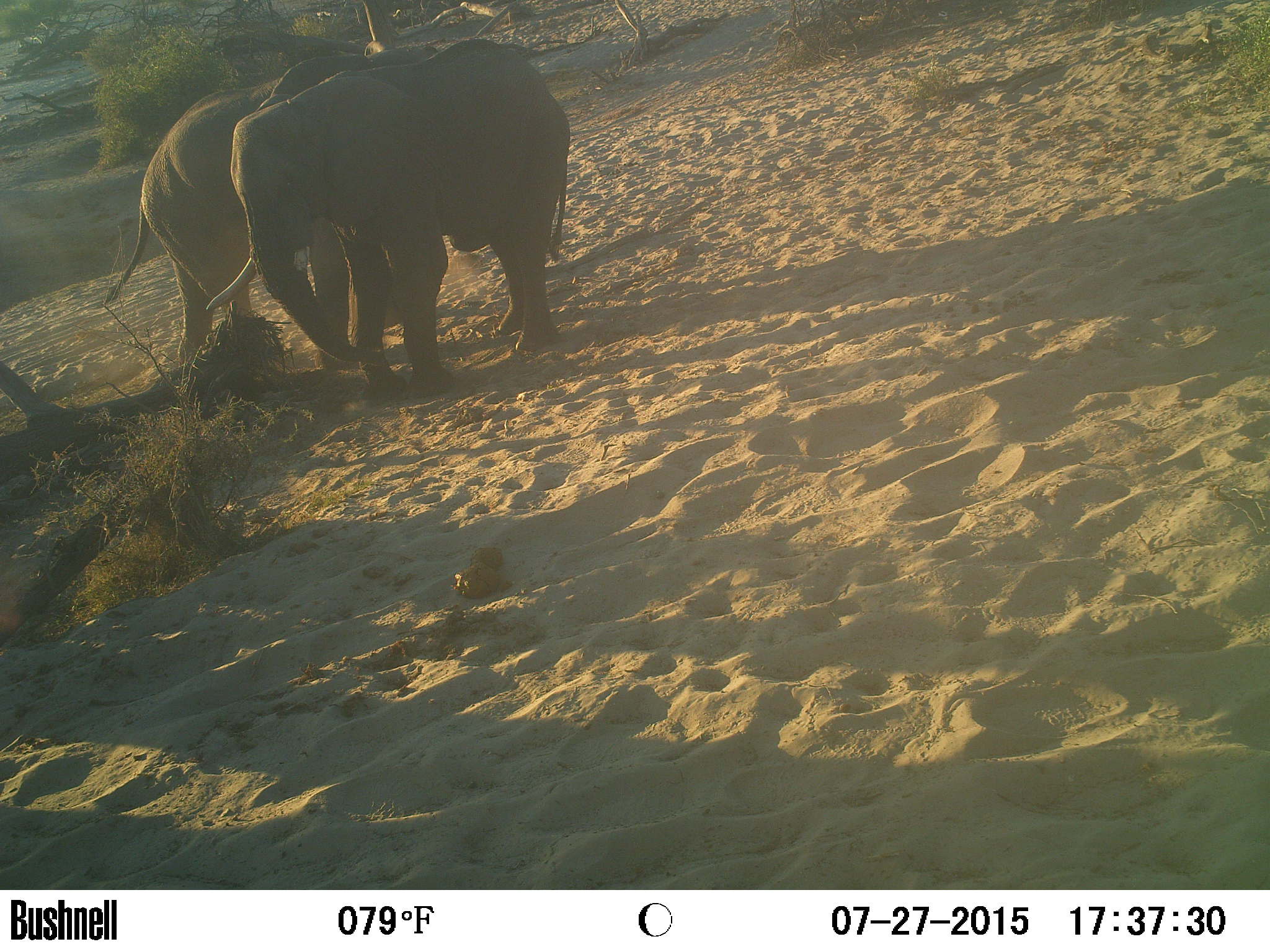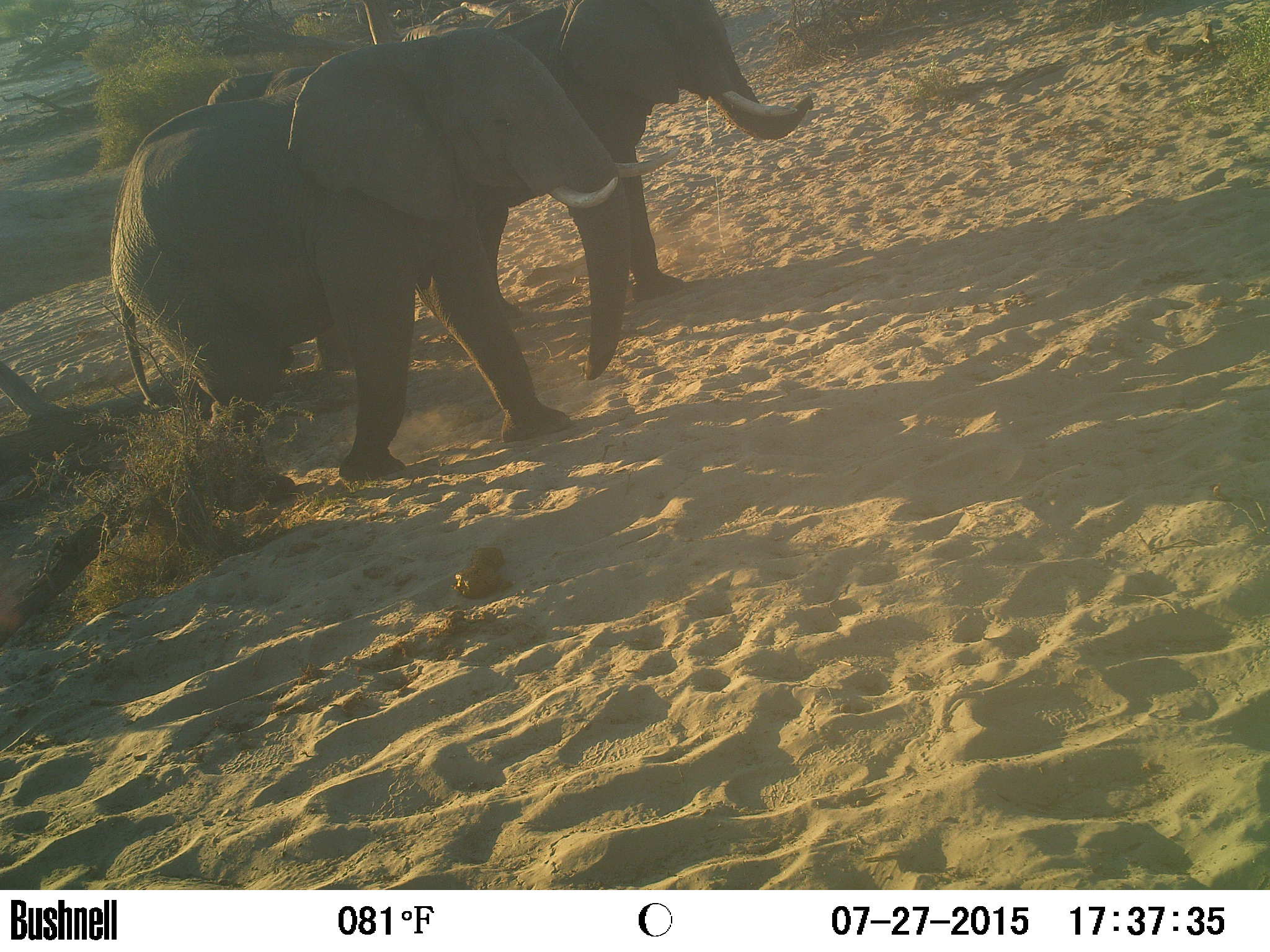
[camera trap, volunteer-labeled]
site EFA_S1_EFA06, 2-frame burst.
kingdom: Animalia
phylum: Chordata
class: Mammalia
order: Proboscidea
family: Elephantidae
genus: Loxodonta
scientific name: Loxodonta africana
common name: african bush elephant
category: elephant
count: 2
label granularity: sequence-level